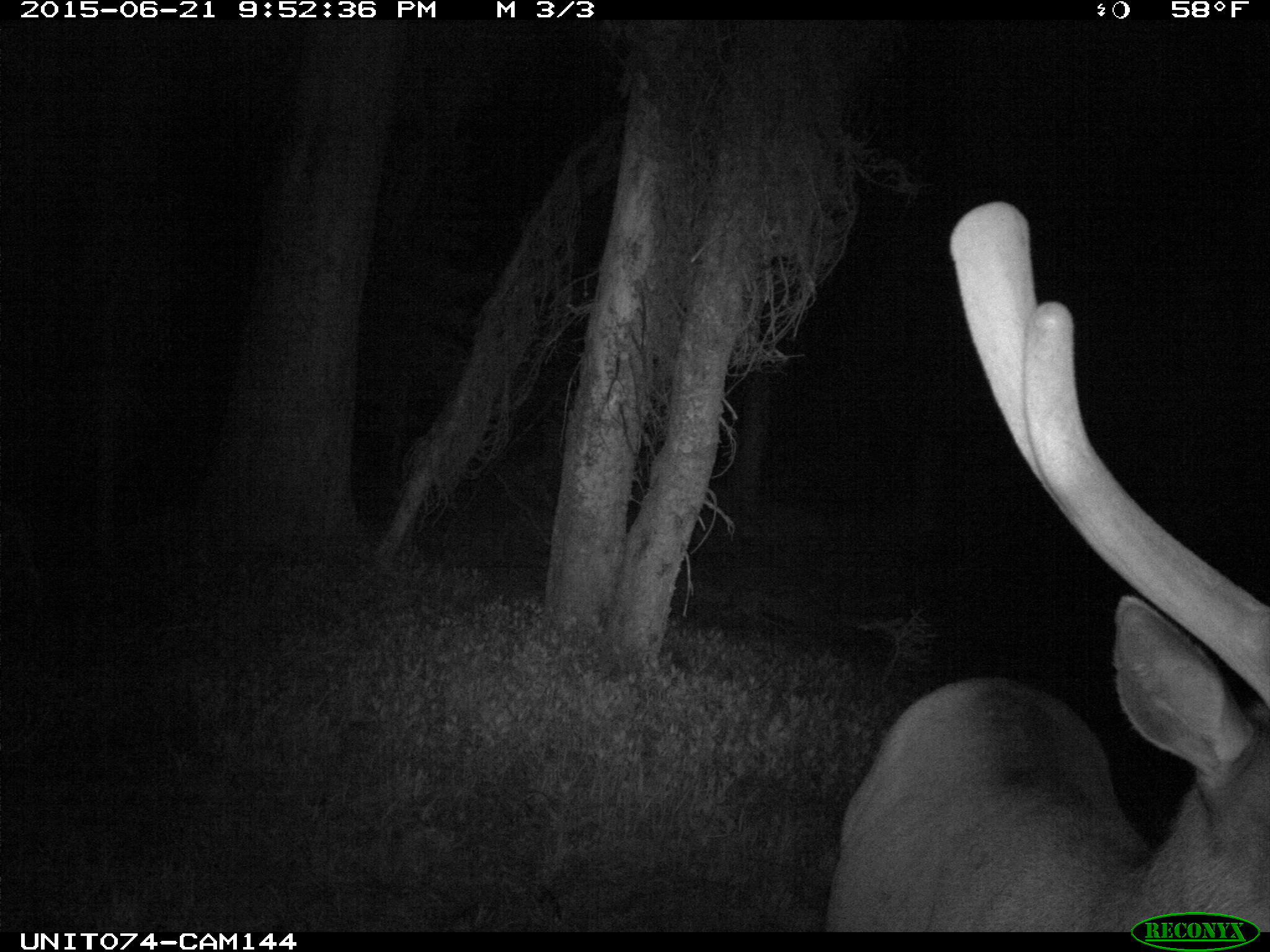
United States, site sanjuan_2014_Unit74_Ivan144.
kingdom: Animalia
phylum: Chordata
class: Mammalia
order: Artiodactyla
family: Cervidae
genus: Cervus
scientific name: Cervus elaphus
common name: red deer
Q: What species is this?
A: Cervus elaphus (red deer).